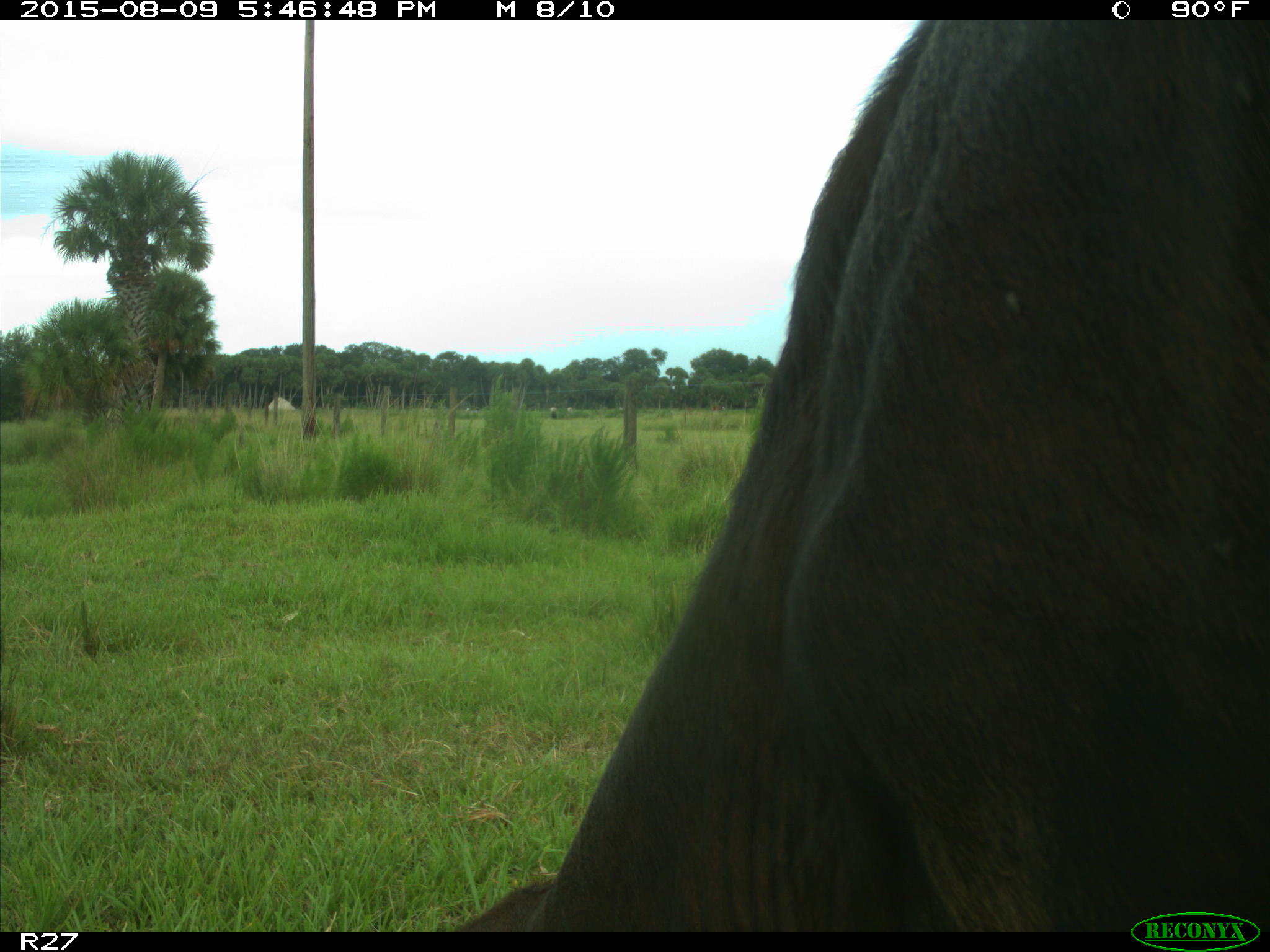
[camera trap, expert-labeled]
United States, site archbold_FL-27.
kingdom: Animalia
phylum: Chordata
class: Mammalia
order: Artiodactyla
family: Bovidae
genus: Bos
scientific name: Bos taurus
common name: domestic cow